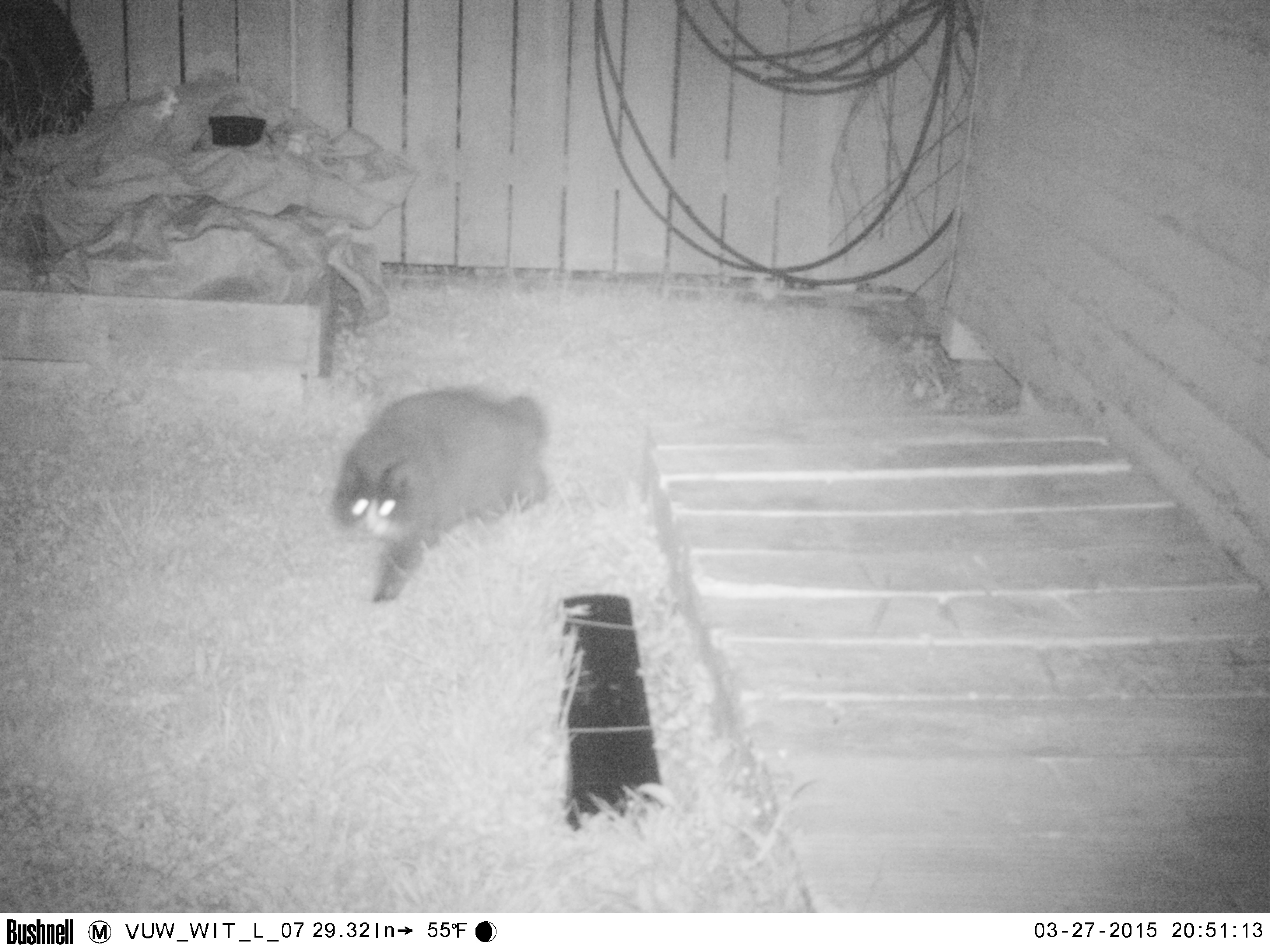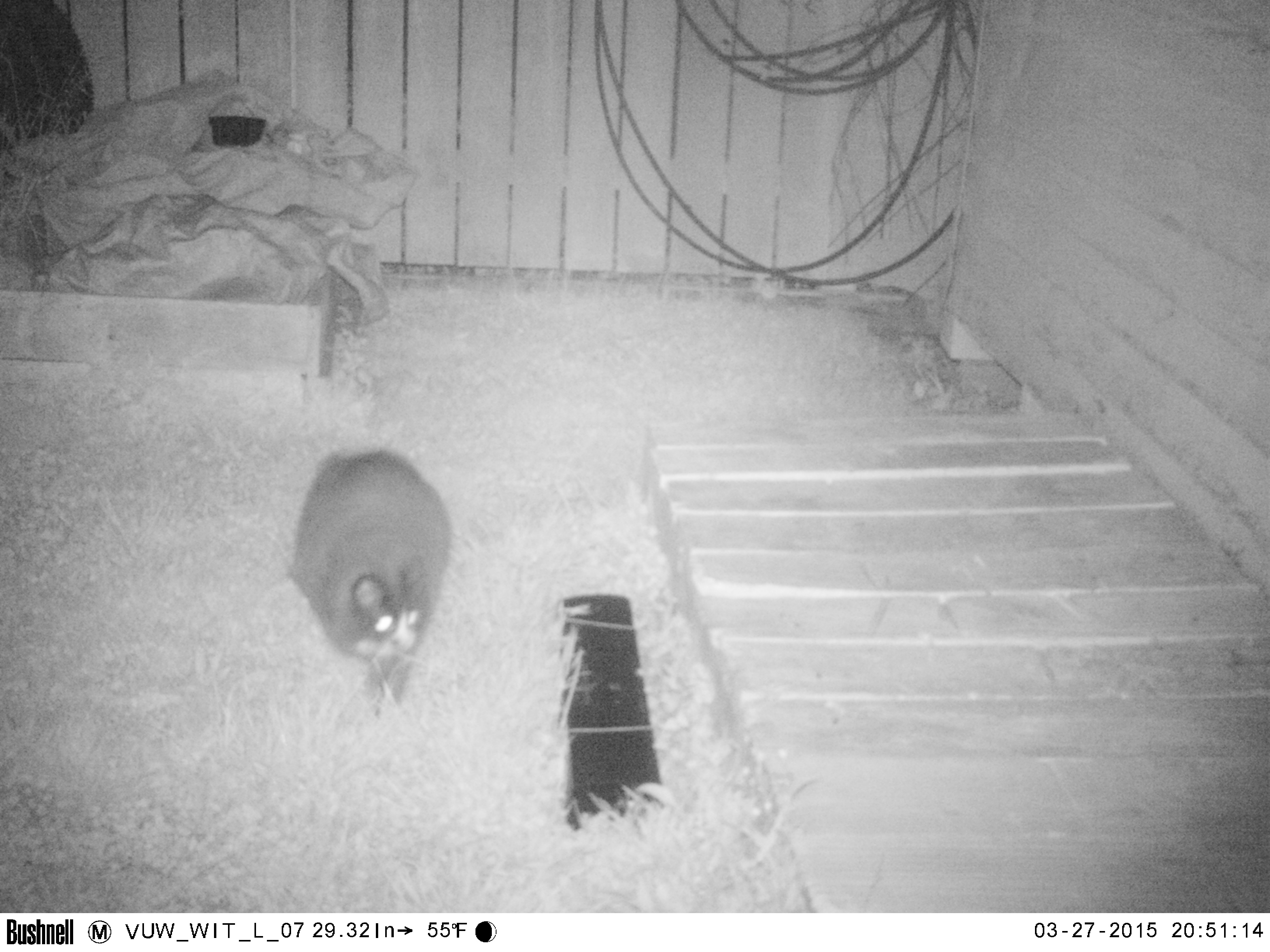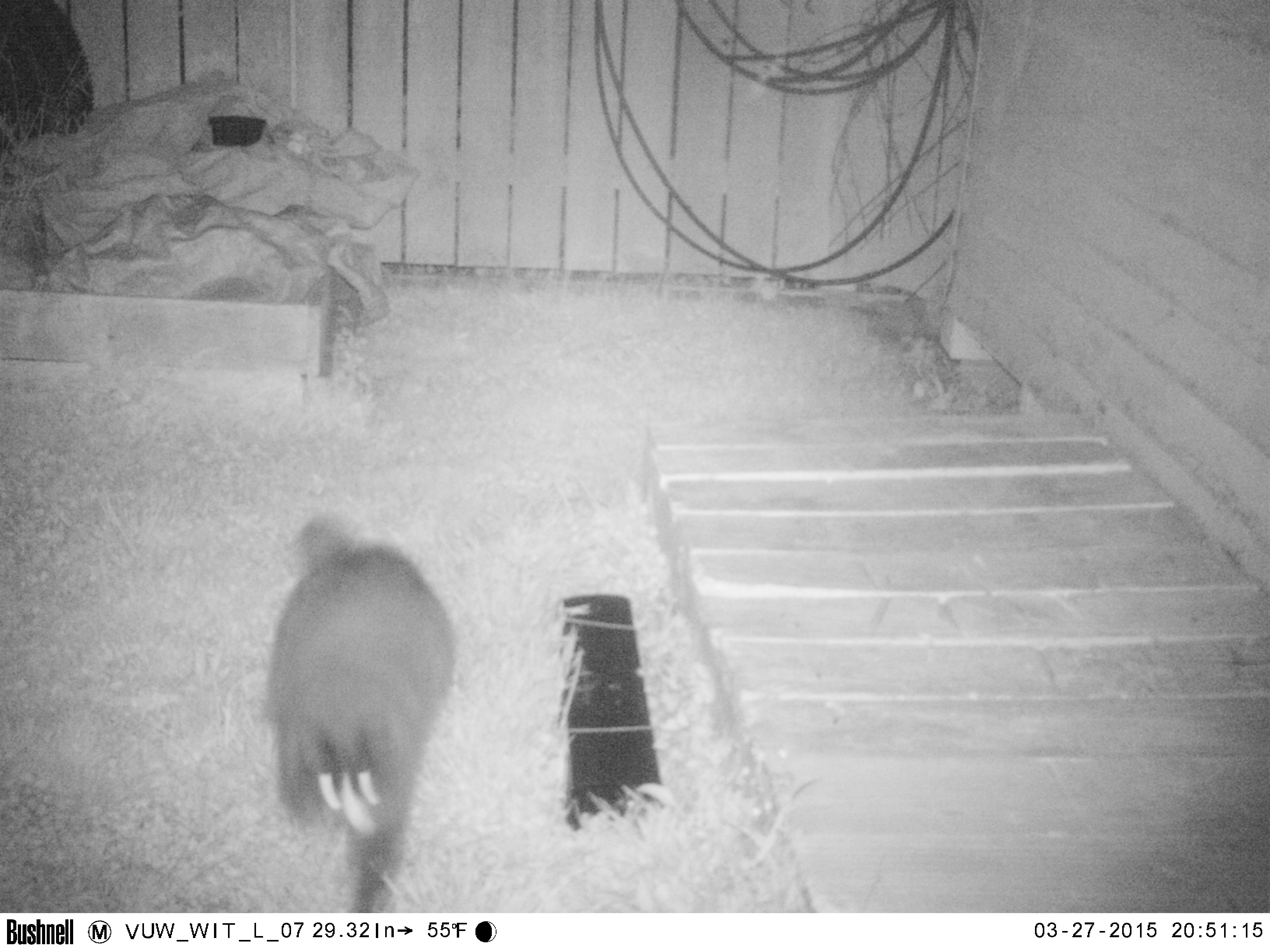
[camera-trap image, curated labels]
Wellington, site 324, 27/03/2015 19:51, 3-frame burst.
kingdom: Animalia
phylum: Chordata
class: Mammalia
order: Carnivora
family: Felidae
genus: Felis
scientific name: Felis catus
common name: cat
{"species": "cat (Felis catus)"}